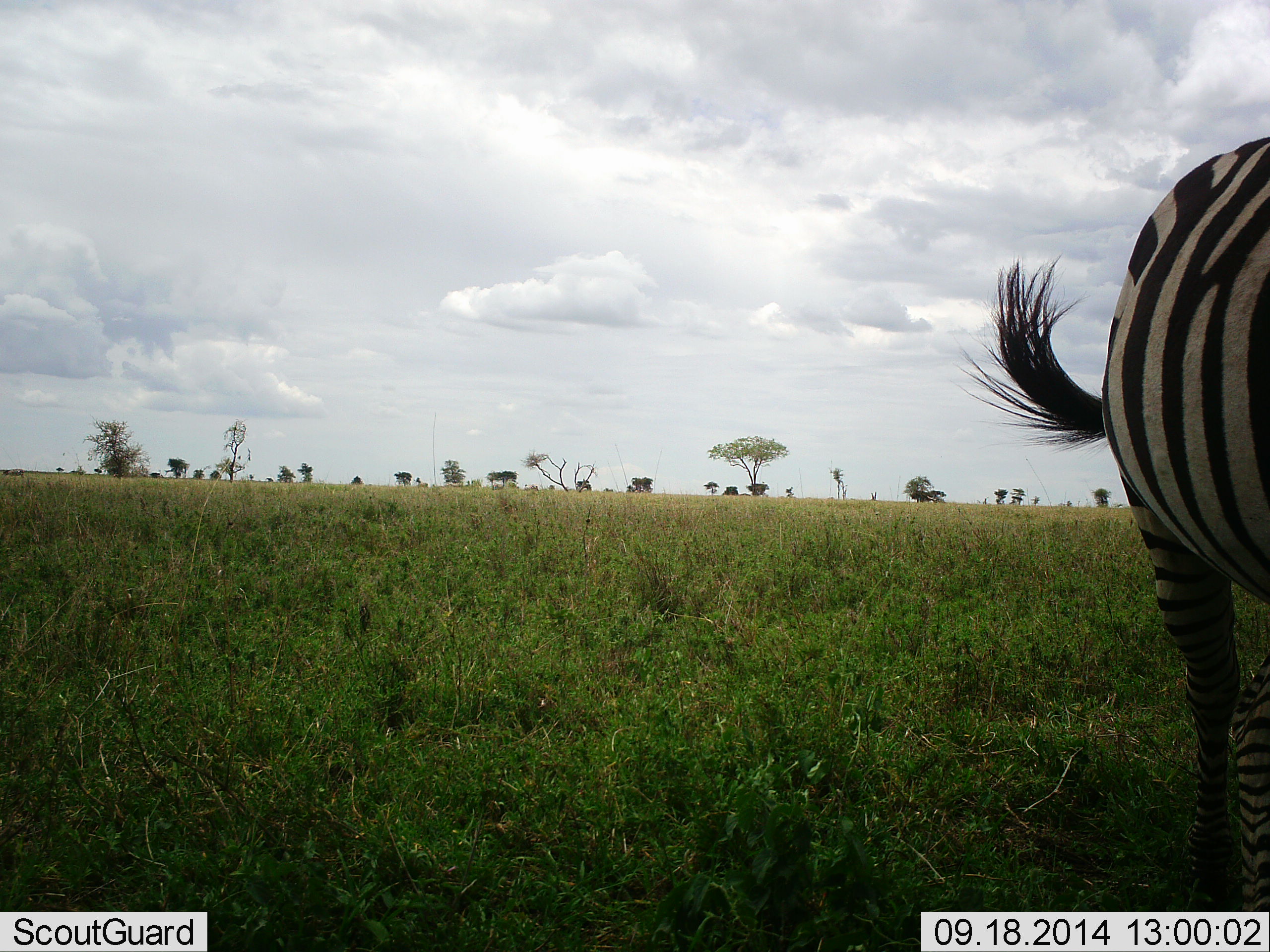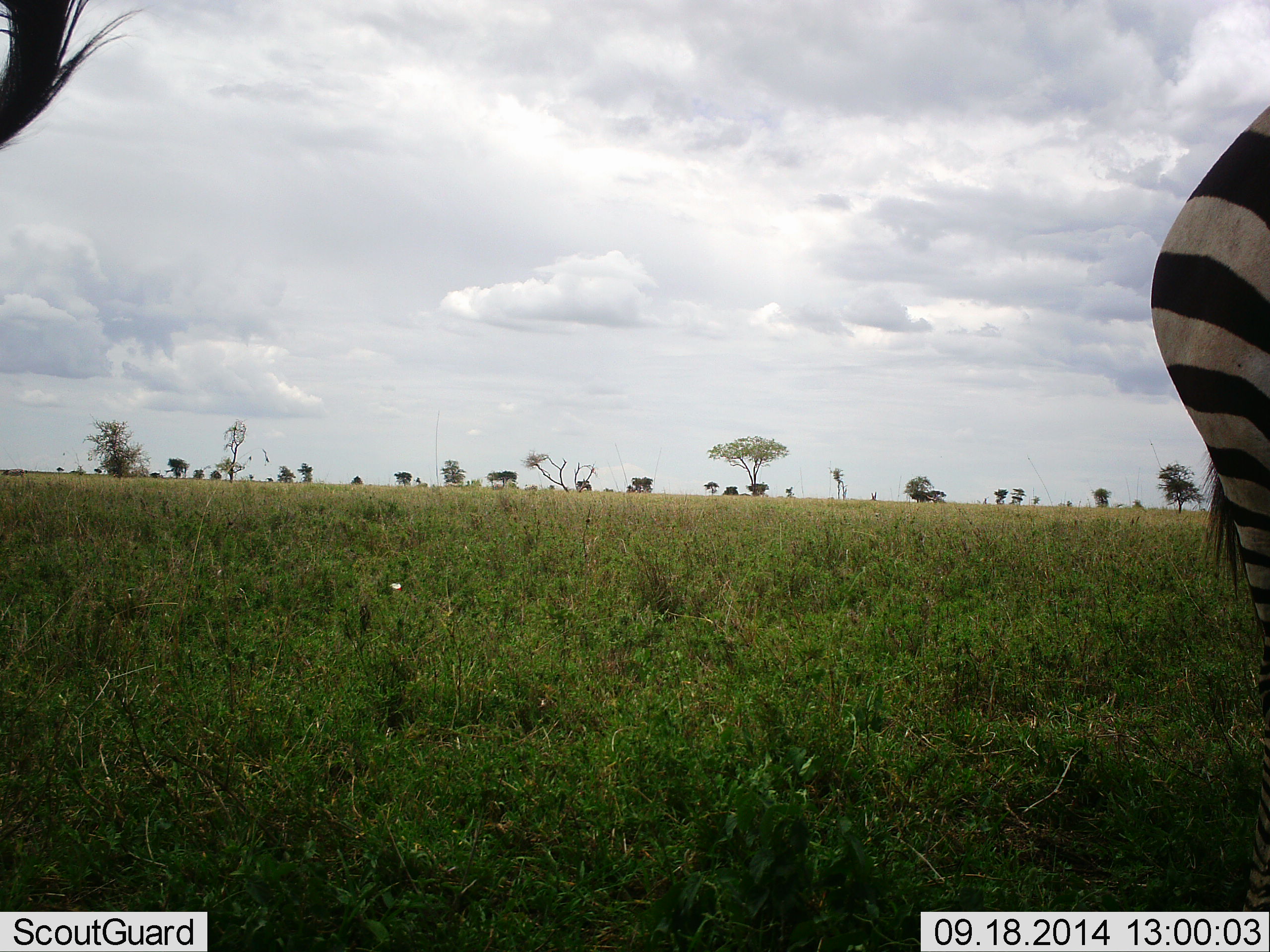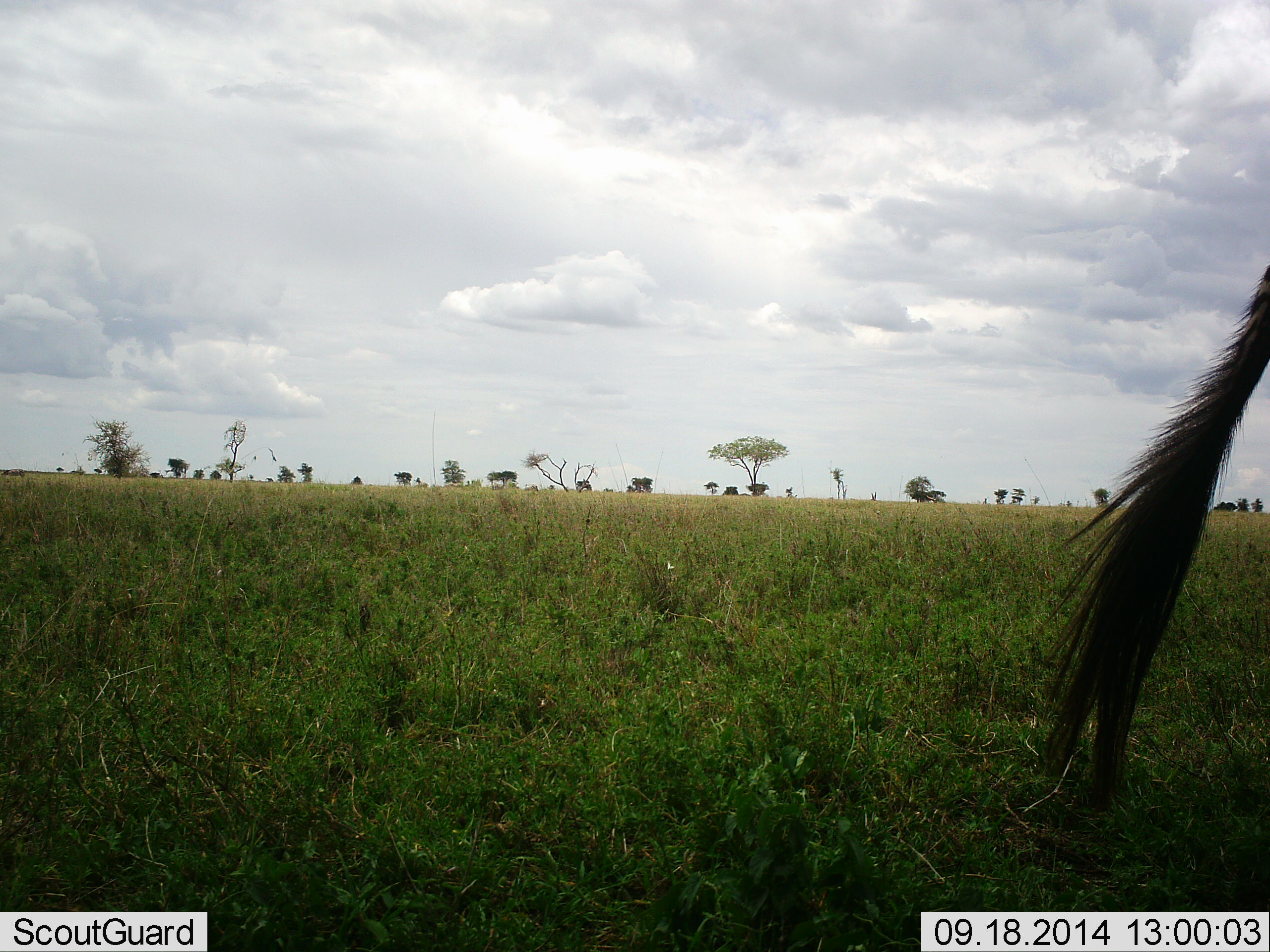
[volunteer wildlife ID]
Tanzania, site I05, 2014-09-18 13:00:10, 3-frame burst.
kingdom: Animalia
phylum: Chordata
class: Mammalia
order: Perissodactyla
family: Equidae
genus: Equus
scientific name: Equus quagga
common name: plains zebra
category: zebra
Zebra (plains zebra) (Equus quagga), count 2. Behavior (volunteer vote fractions): standing 80%, resting 0%, moving 20%, interacting 0%. Young present (vote fraction): 0%. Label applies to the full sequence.